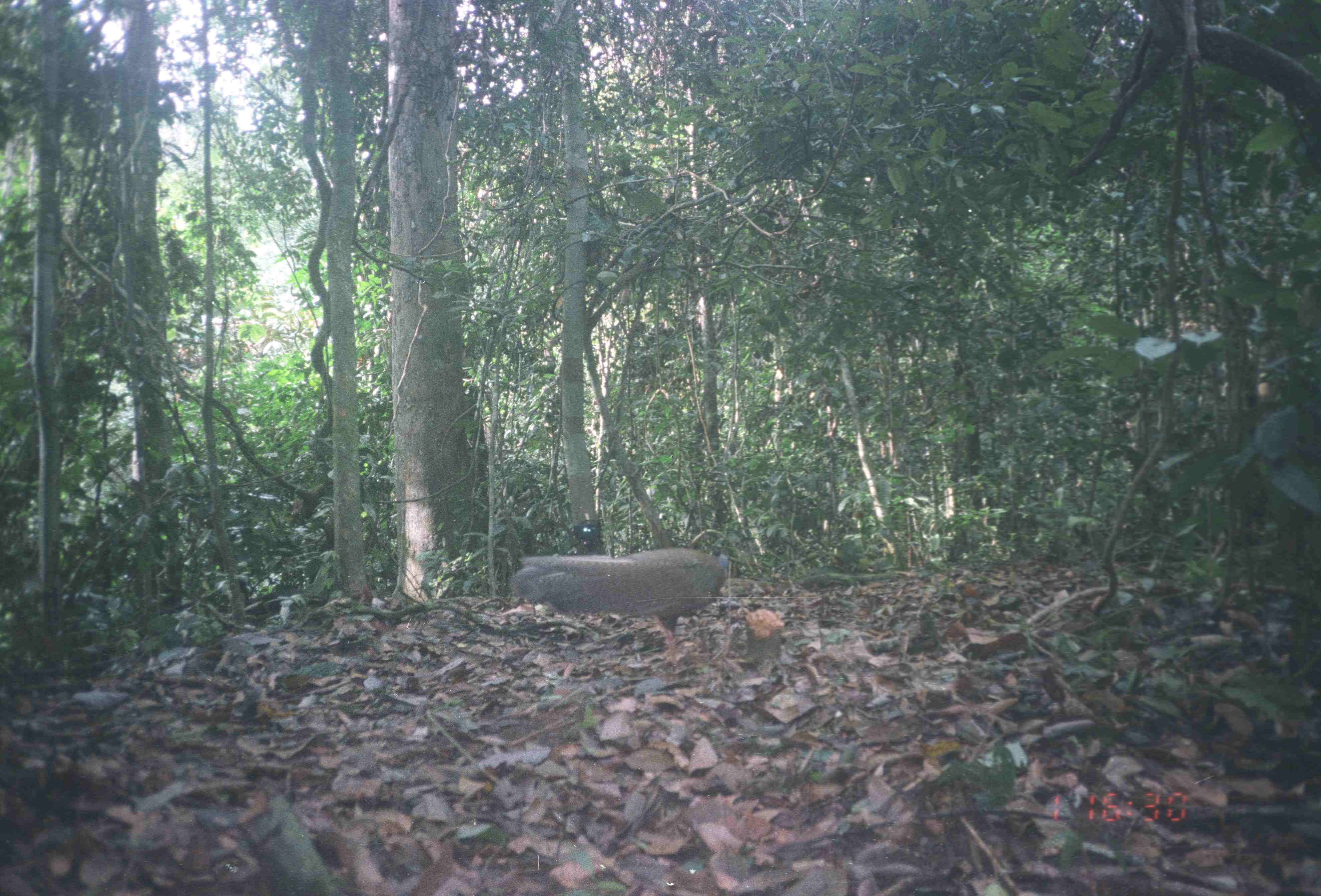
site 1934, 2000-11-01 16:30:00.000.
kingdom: Animalia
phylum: Chordata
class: Aves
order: Galliformes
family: Phasianidae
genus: Argusianus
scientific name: Argusianus argus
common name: great argus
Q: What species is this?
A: Argusianus argus (great argus).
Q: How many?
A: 1.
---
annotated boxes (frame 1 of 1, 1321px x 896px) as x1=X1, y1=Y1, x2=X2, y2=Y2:
argusianus argus: x1=510, y1=545, x2=730, y2=669